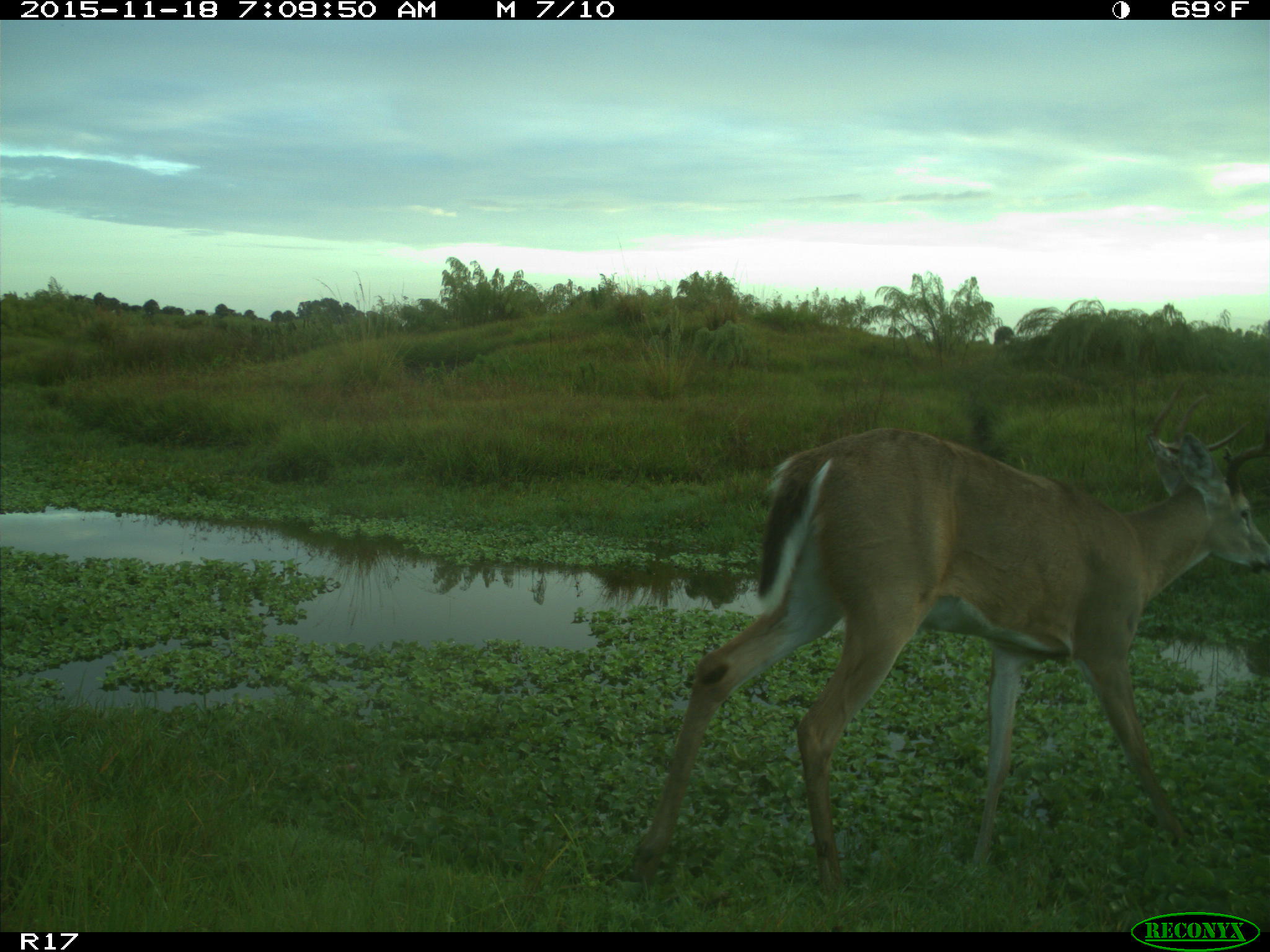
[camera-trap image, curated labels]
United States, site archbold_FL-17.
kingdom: Animalia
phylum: Chordata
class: Mammalia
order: Artiodactyla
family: Cervidae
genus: Odocoileus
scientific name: Odocoileus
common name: deer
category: unidentified deer